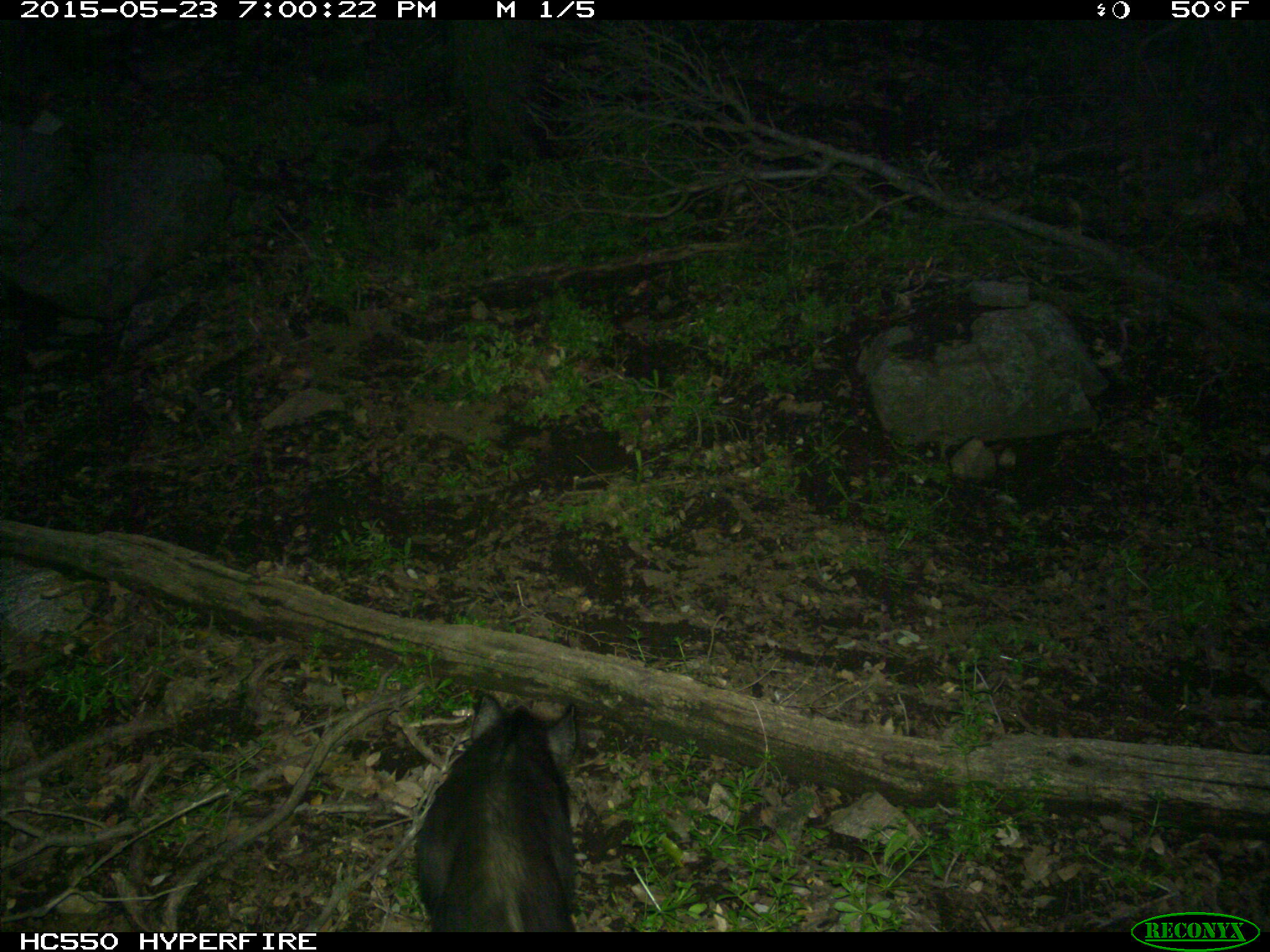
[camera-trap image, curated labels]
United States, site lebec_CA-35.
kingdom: Animalia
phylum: Chordata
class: Mammalia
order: Artiodactyla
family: Suidae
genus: Sus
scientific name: Sus scrofa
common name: wild boar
Sus scrofa (wild boar).